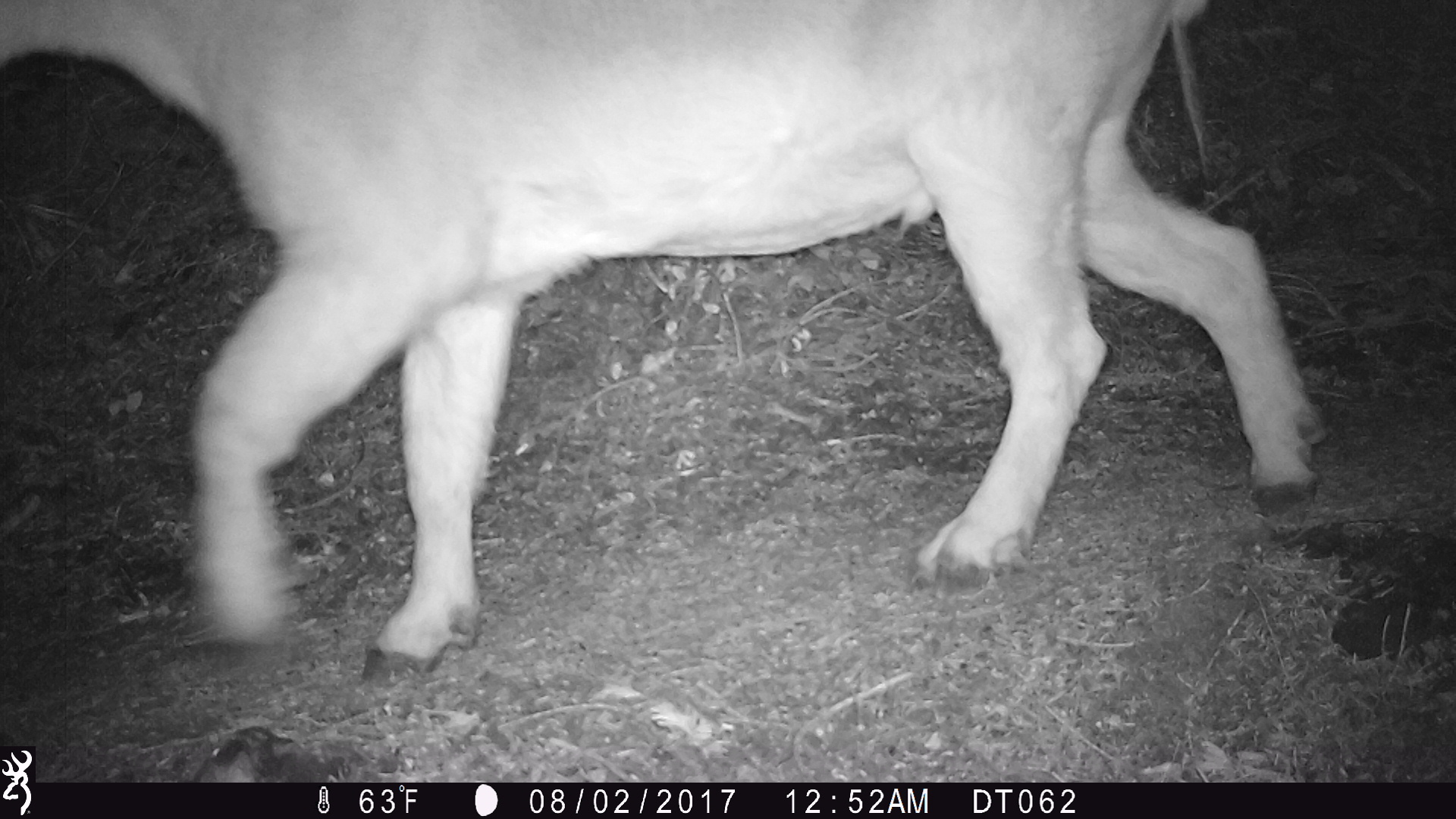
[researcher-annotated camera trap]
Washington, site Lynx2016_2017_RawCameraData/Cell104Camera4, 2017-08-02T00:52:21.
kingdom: Animalia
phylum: Chordata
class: Mammalia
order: Artiodactyla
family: Bovidae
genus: Oreamnos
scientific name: Oreamnos americanus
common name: mountain goat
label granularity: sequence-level